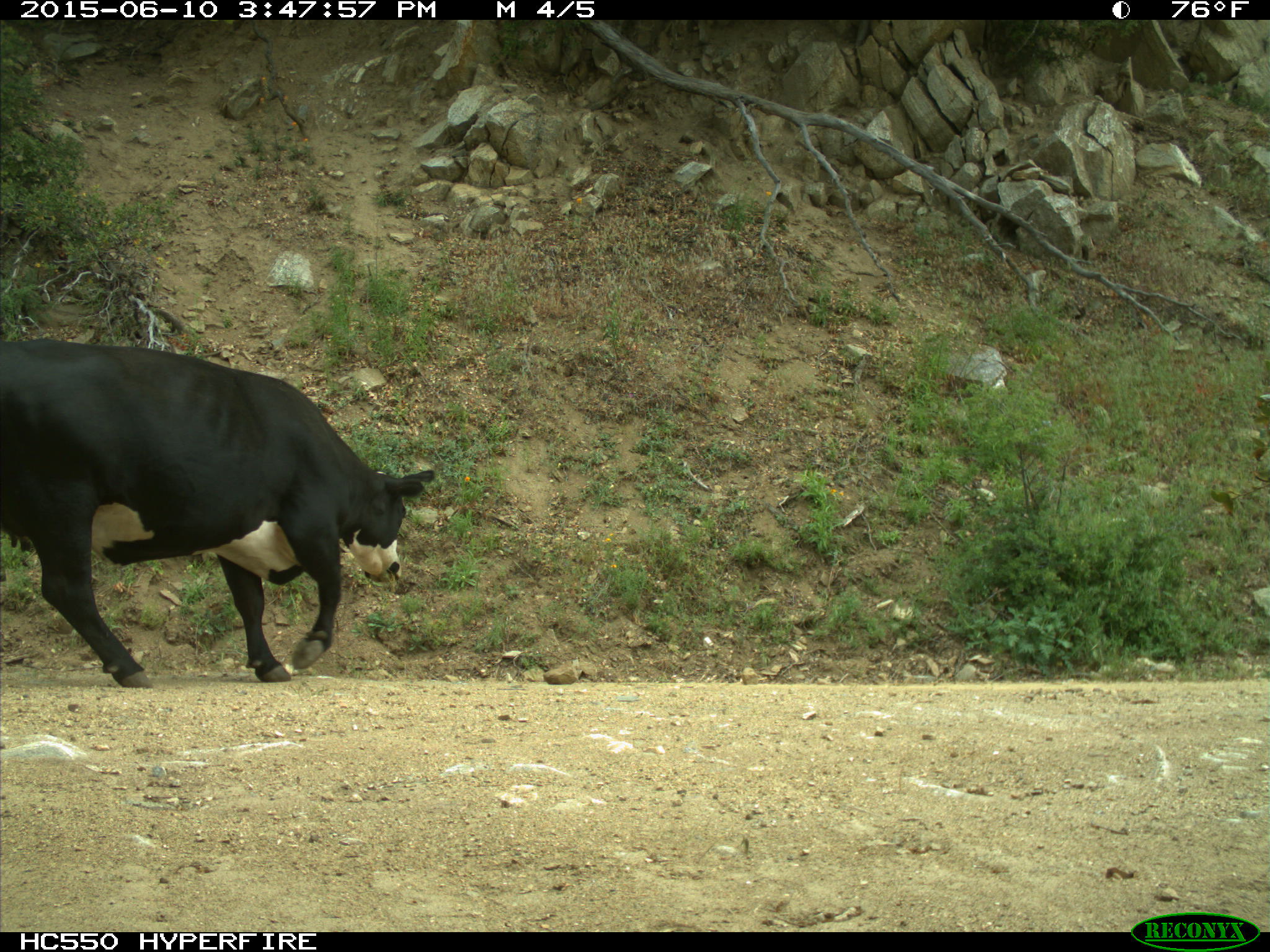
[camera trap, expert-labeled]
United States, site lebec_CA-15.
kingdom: Animalia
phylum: Chordata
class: Mammalia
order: Artiodactyla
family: Bovidae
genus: Bos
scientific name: Bos taurus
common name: domestic cow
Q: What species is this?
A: Bos taurus (domestic cow).